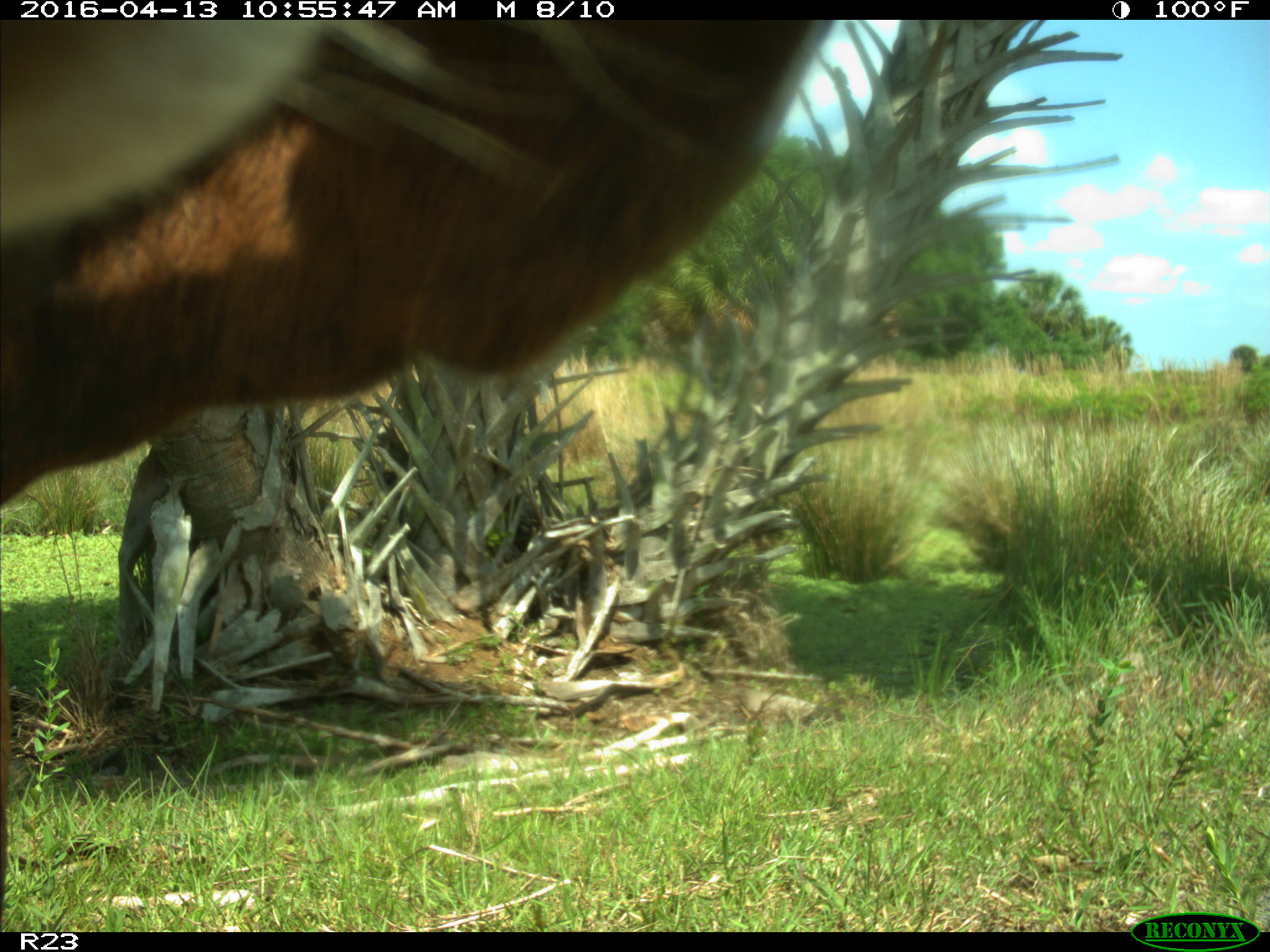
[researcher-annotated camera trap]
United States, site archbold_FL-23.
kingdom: Animalia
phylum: Chordata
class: Mammalia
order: Artiodactyla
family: Bovidae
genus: Bos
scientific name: Bos taurus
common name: domestic cow